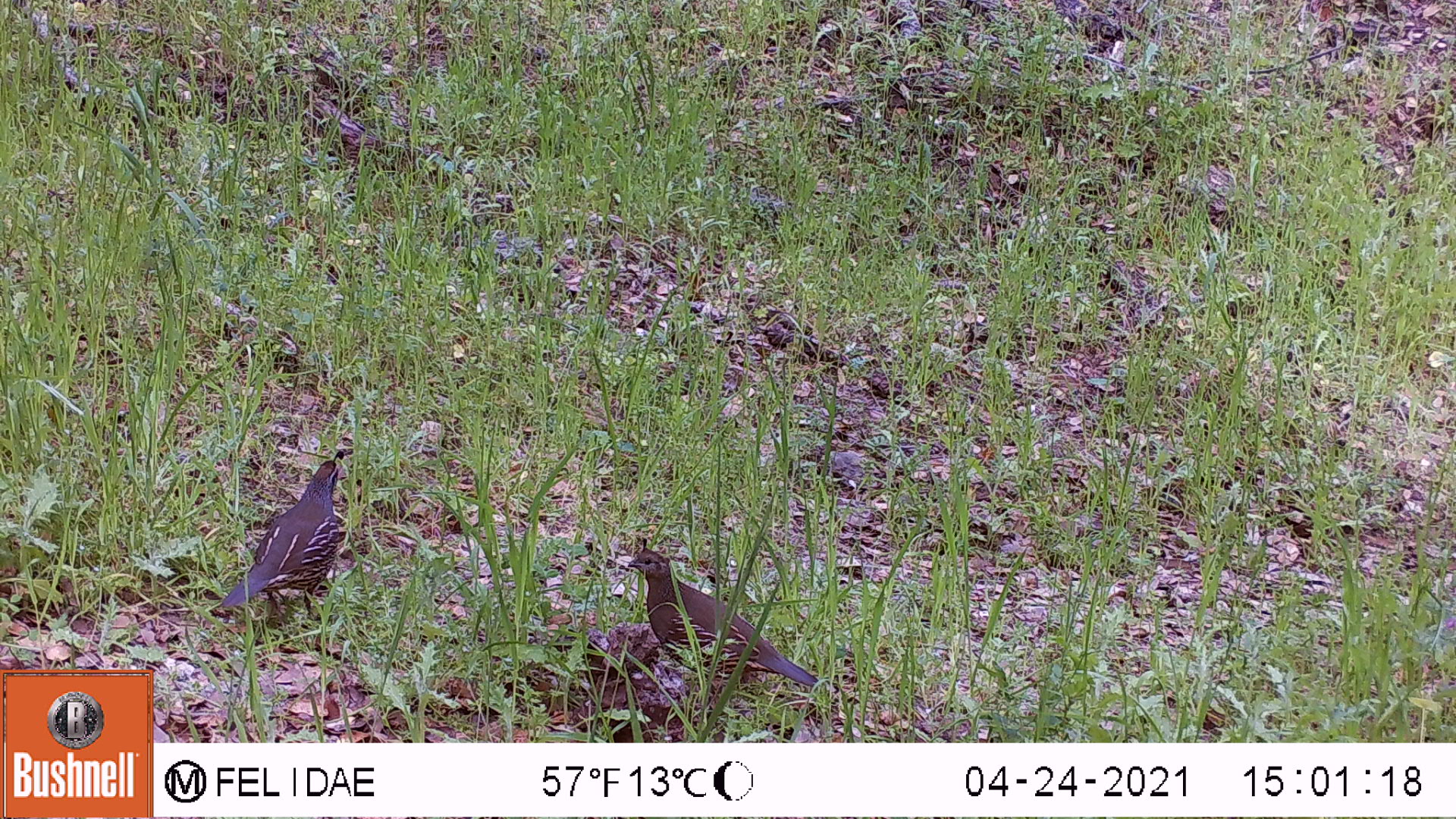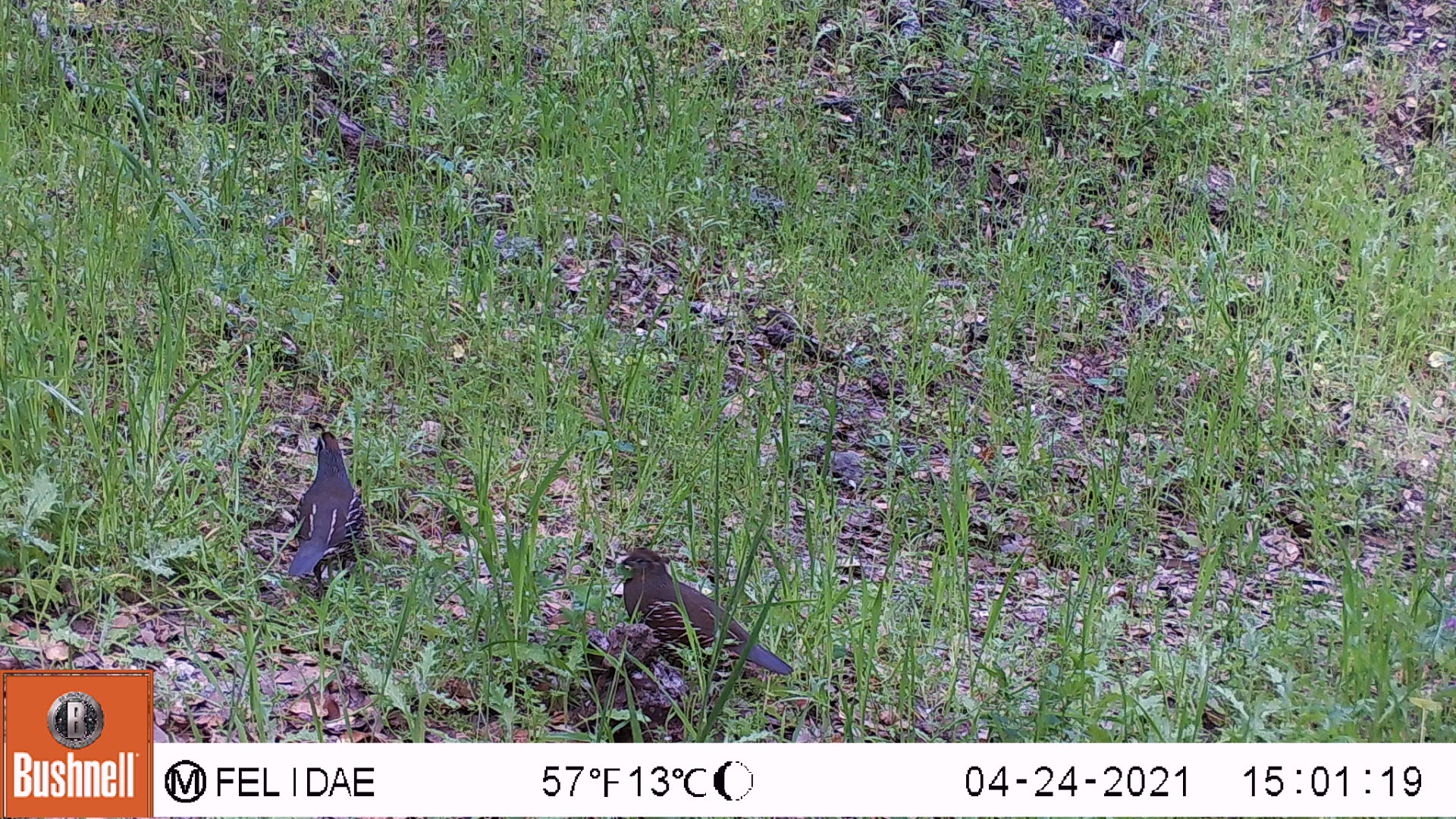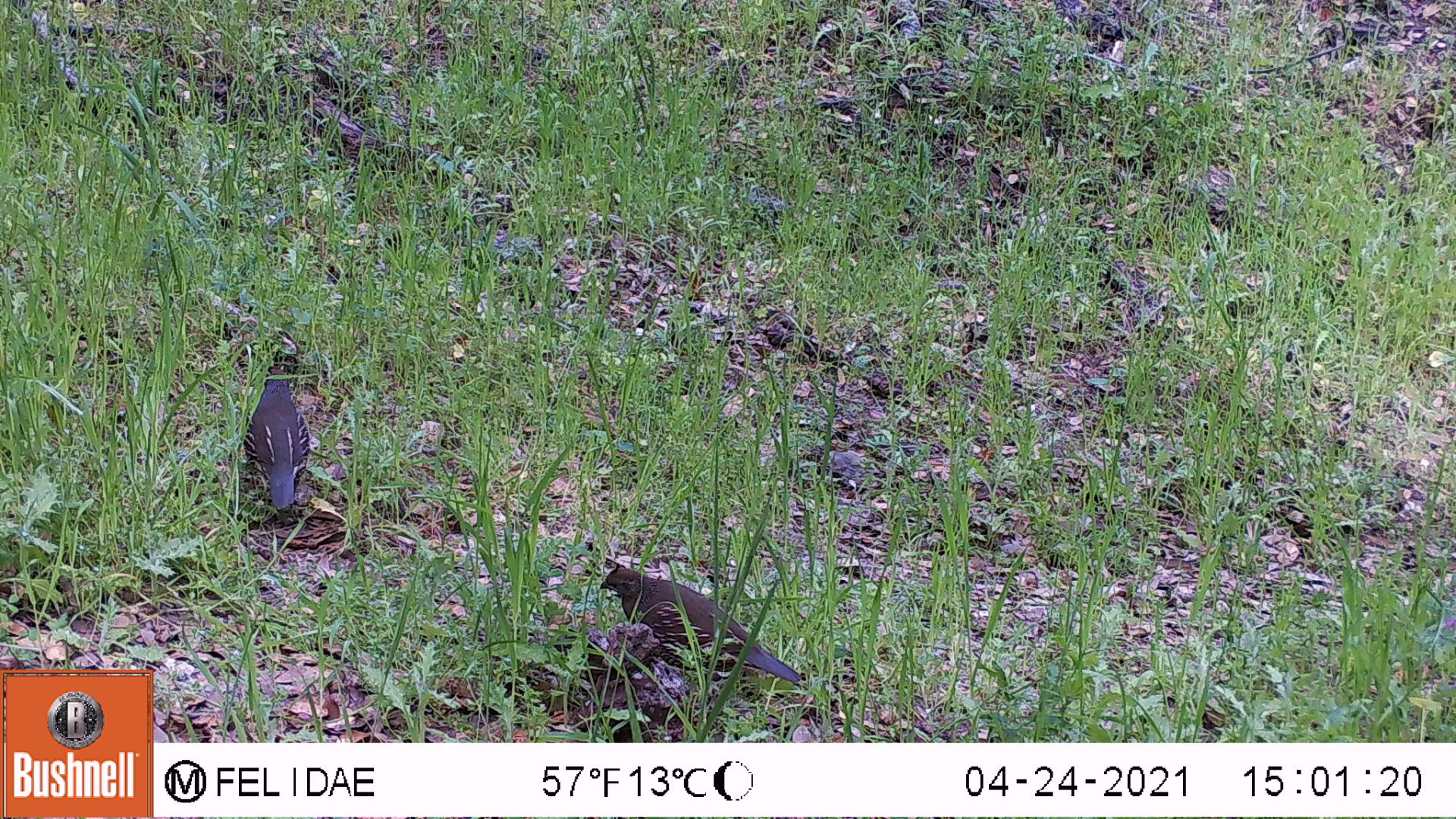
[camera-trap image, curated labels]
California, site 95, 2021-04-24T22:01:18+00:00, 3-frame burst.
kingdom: Animalia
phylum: Chordata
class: Aves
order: Galliformes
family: Odontophoridae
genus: Callipepla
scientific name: Callipepla californica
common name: california quail